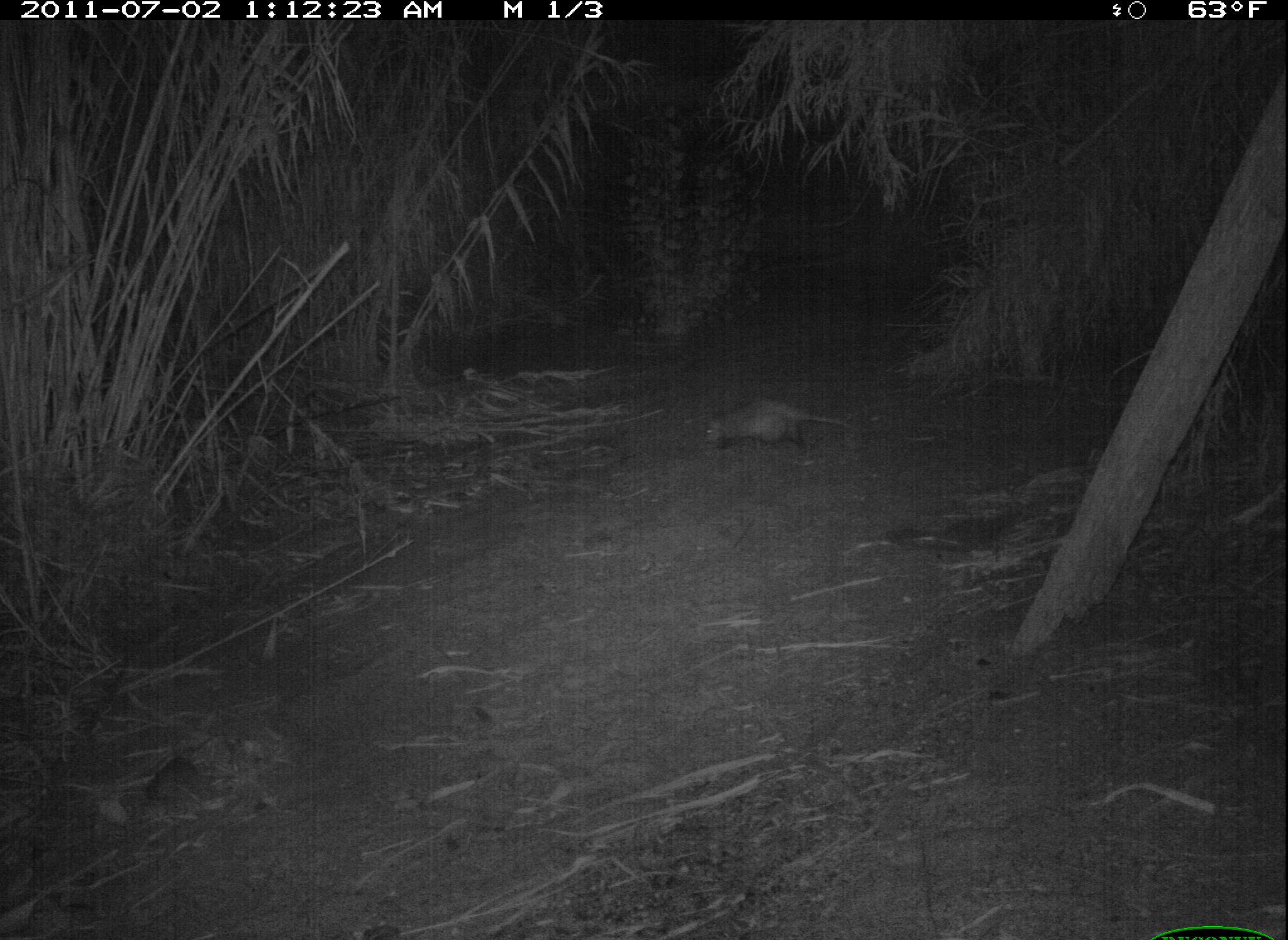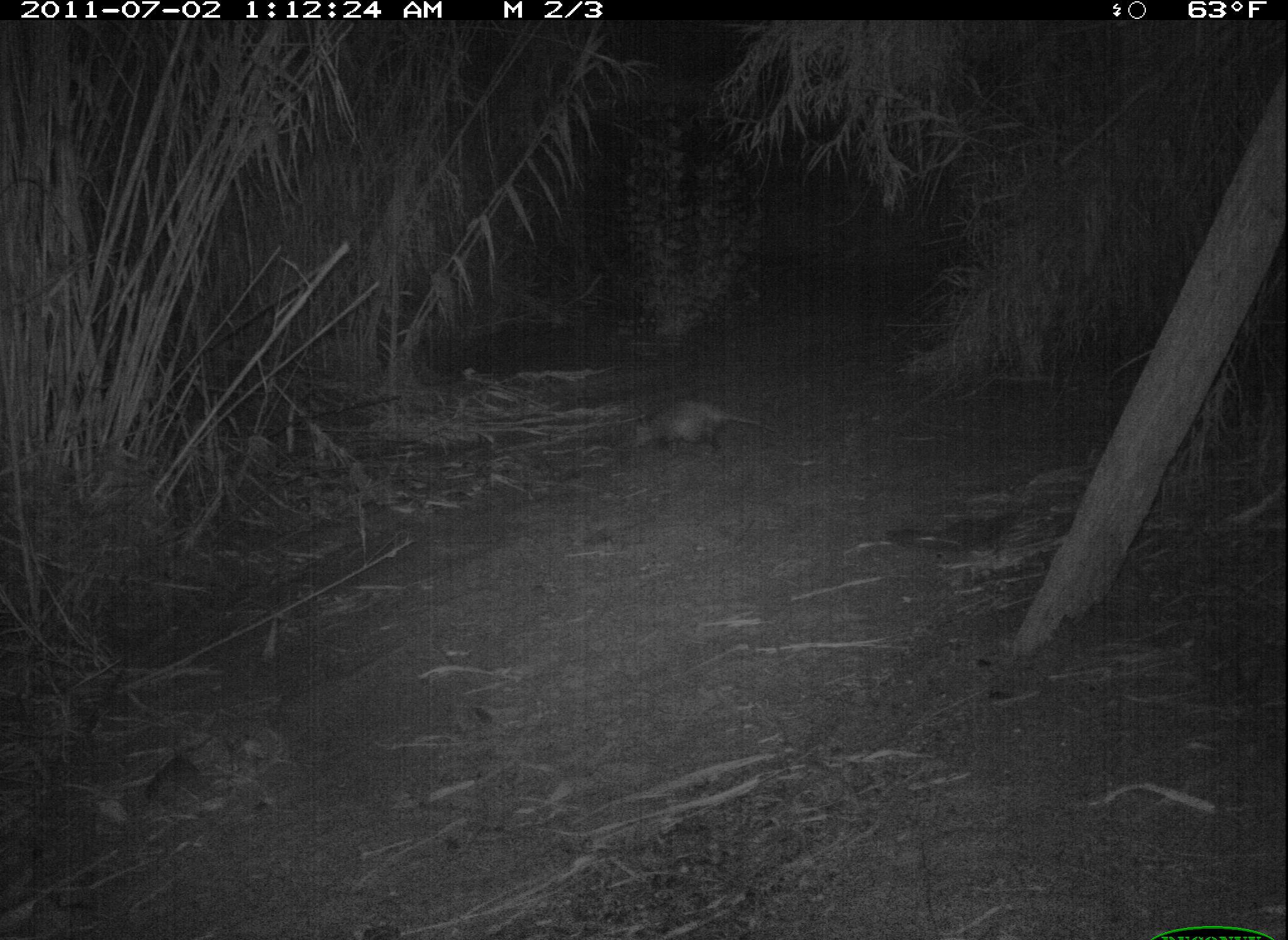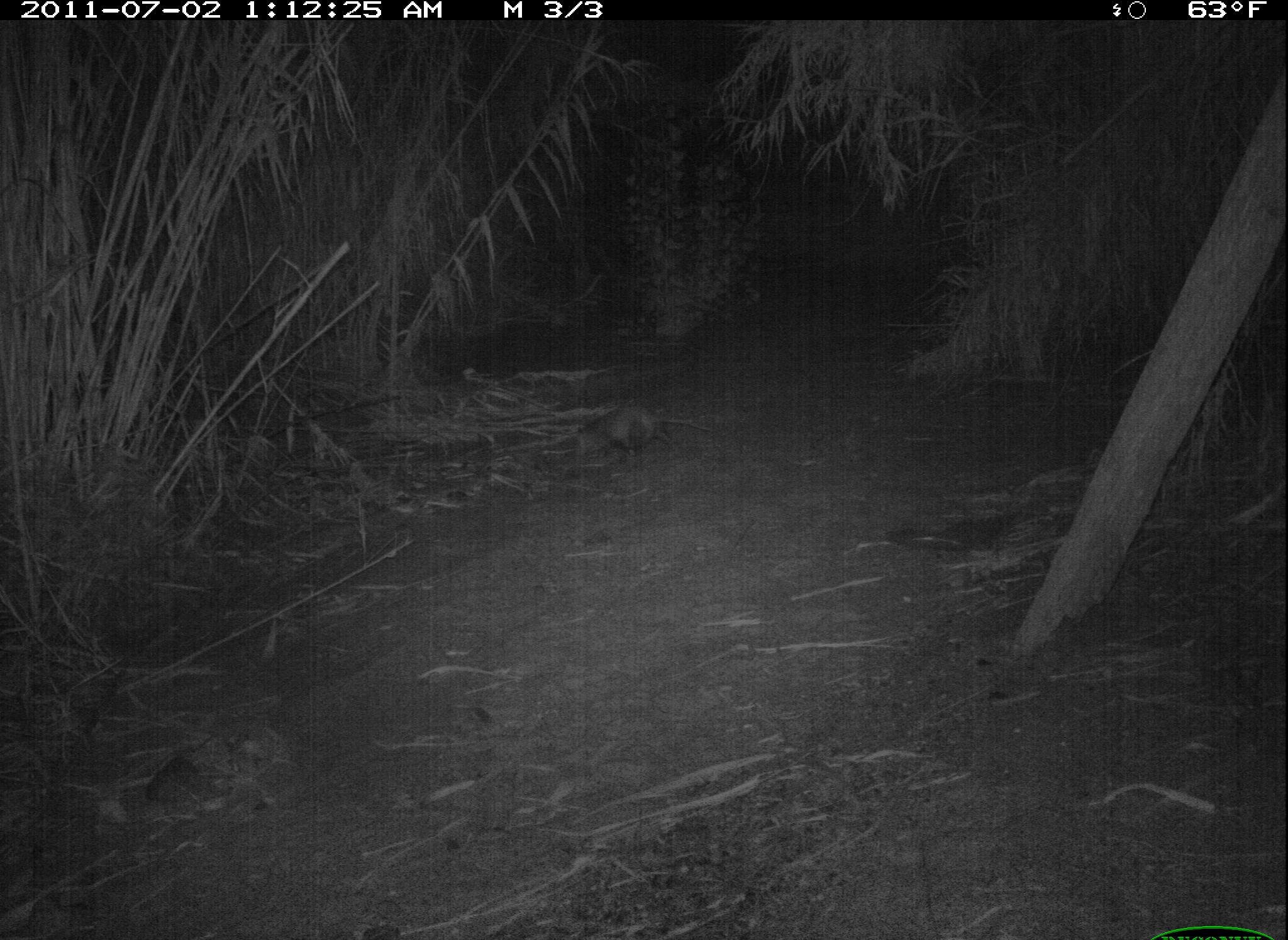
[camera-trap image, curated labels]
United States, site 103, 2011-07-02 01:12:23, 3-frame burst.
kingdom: Animalia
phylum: Chordata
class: Mammalia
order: Didelphimorphia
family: Didelphidae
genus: Didelphis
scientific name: Didelphis virginiana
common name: virginia opossum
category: opossum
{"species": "opossum (virginia opossum) (Didelphis virginiana)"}